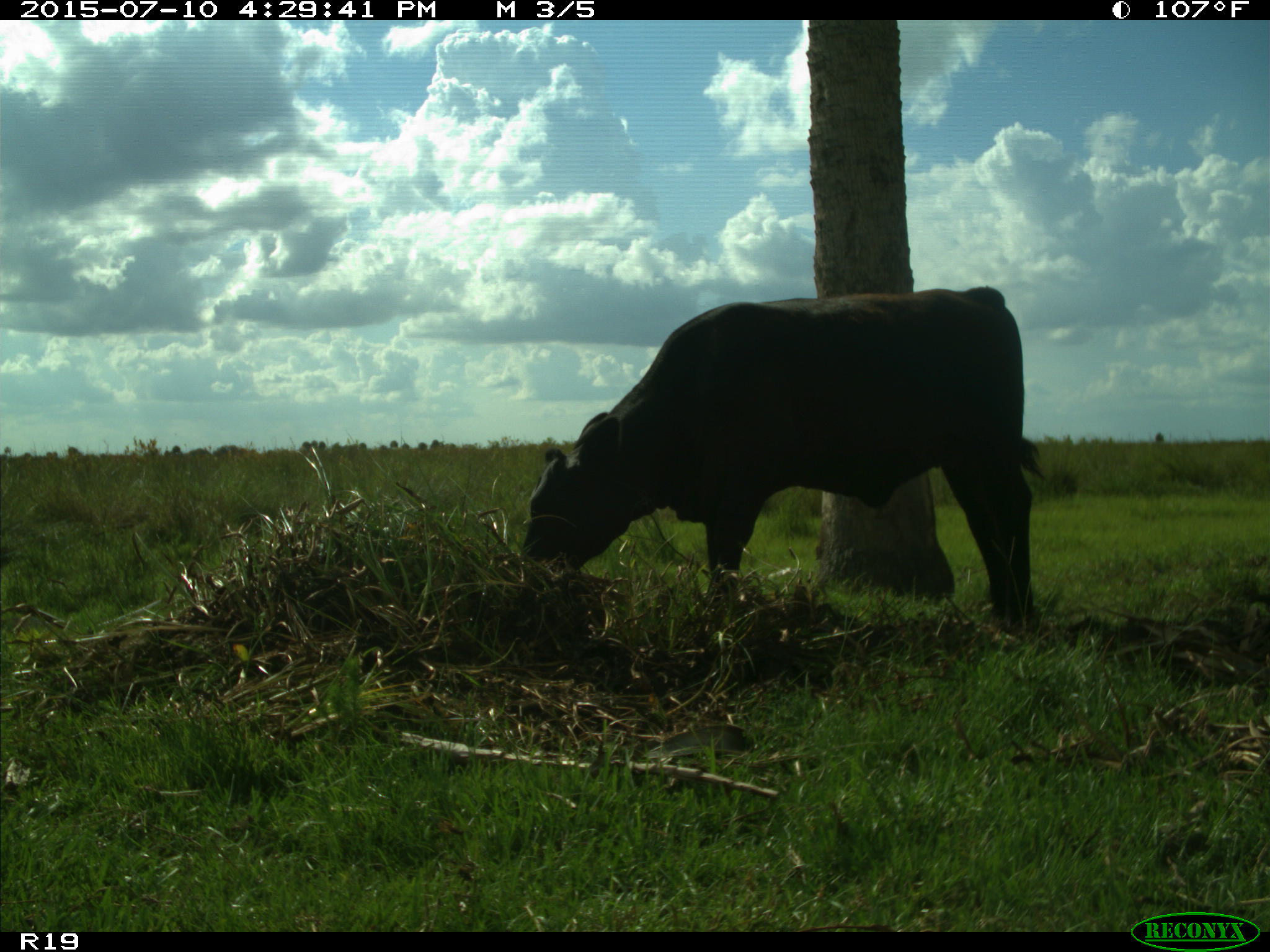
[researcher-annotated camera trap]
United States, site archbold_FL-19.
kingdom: Animalia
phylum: Chordata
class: Mammalia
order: Artiodactyla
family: Bovidae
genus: Bos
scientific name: Bos taurus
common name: domestic cow